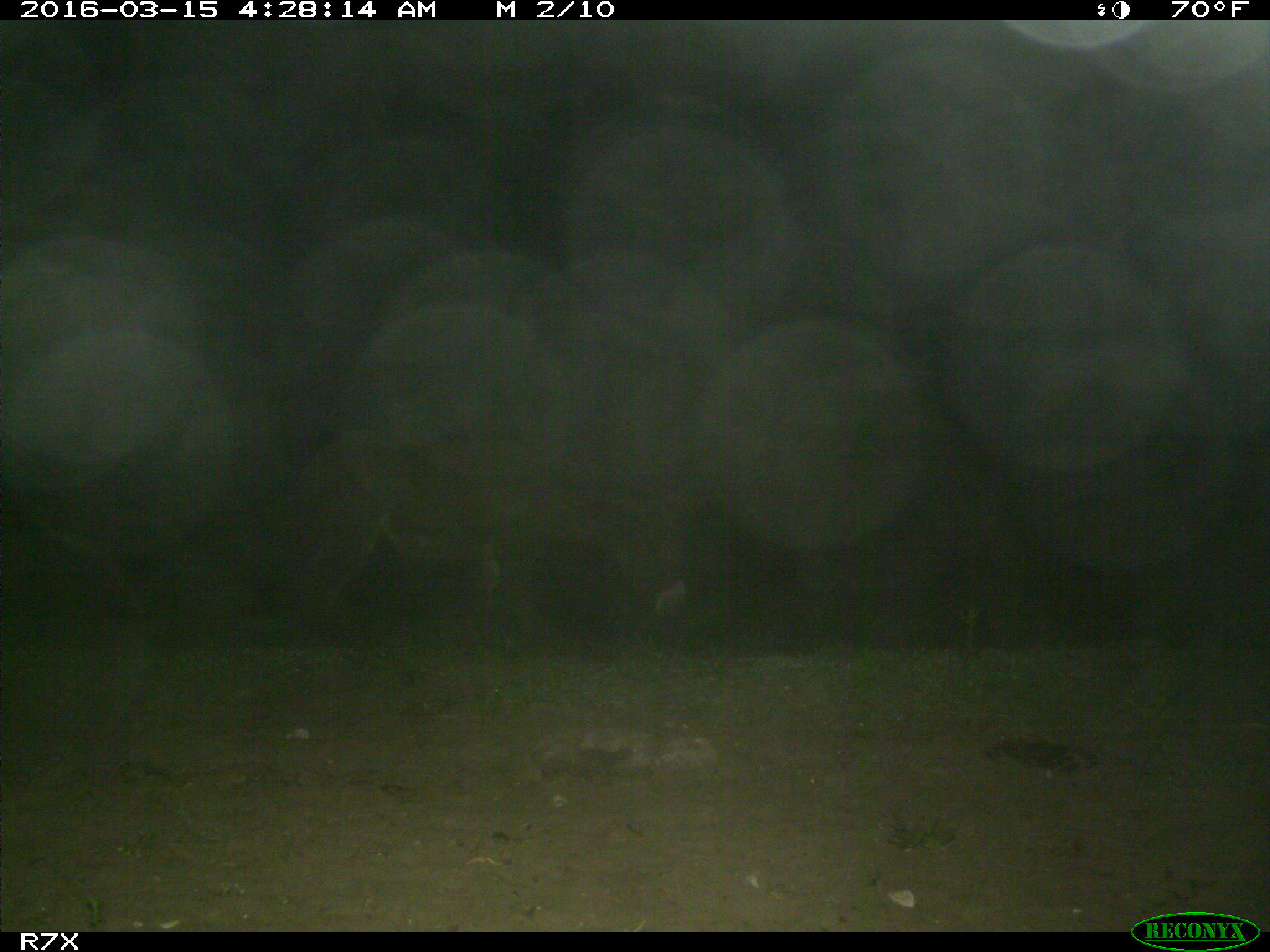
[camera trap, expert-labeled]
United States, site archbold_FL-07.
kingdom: Animalia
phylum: Chordata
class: Mammalia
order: Perissodactyla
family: Equidae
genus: Equus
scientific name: Equus africanus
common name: african wild ass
Equus africanus (african wild ass).